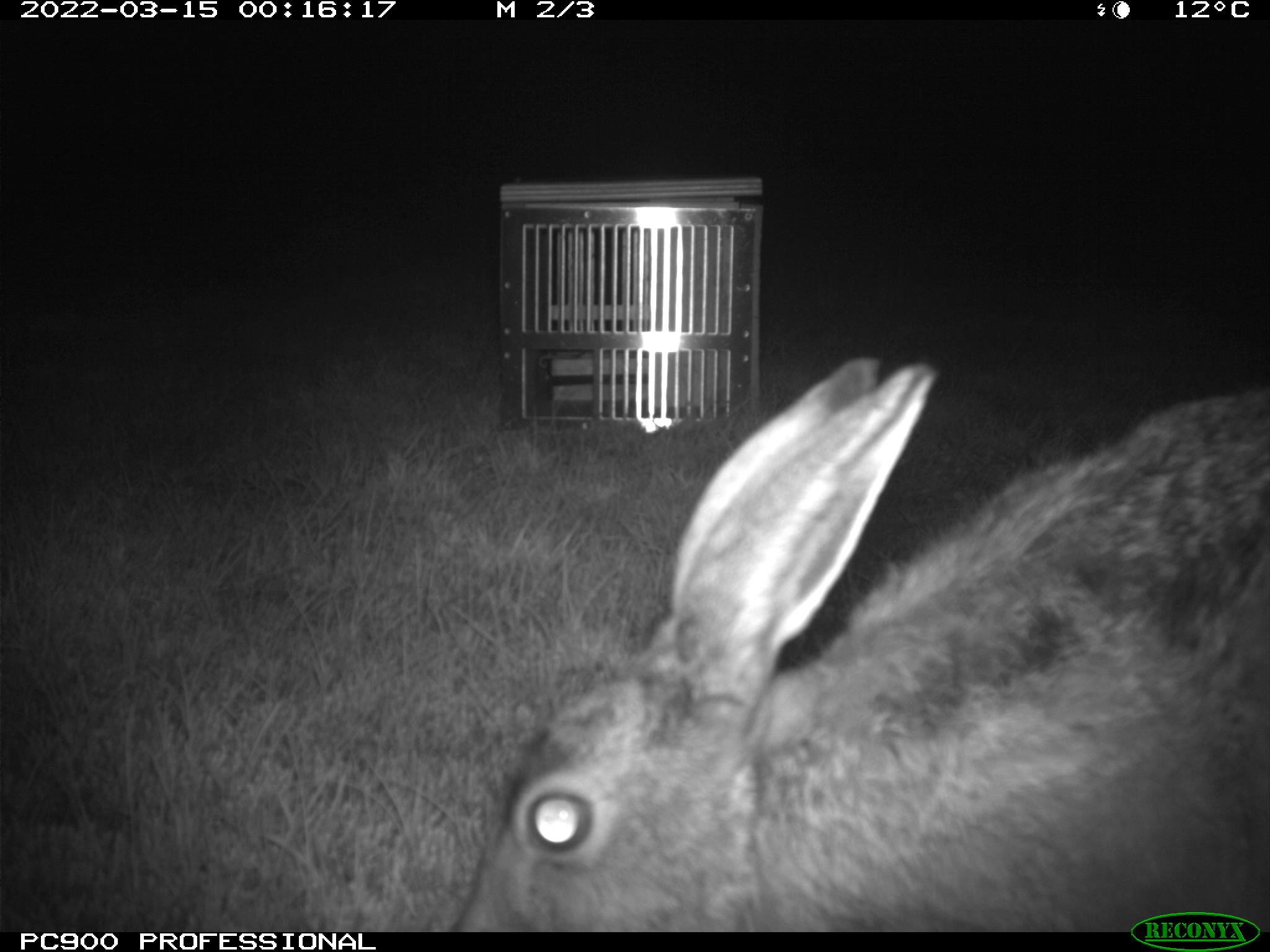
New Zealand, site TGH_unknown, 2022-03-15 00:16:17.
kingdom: Animalia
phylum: Chordata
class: Mammalia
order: Lagomorpha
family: Leporidae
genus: Lepus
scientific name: Lepus europaeus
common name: brown hare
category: hare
Hare (brown hare) (Lepus europaeus).